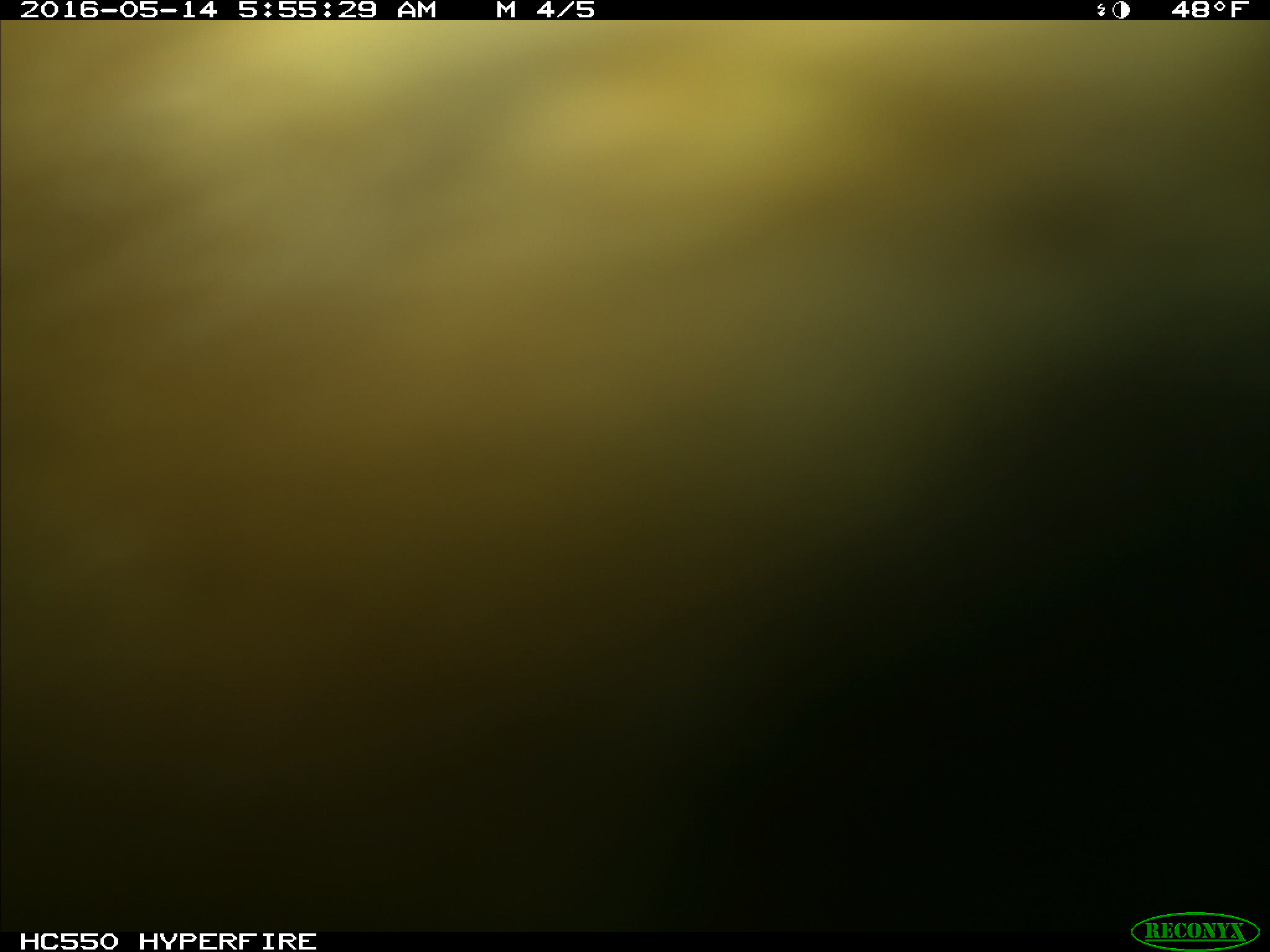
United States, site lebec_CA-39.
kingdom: Animalia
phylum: Chordata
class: Mammalia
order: Artiodactyla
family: Bovidae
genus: Bos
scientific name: Bos taurus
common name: domestic cow